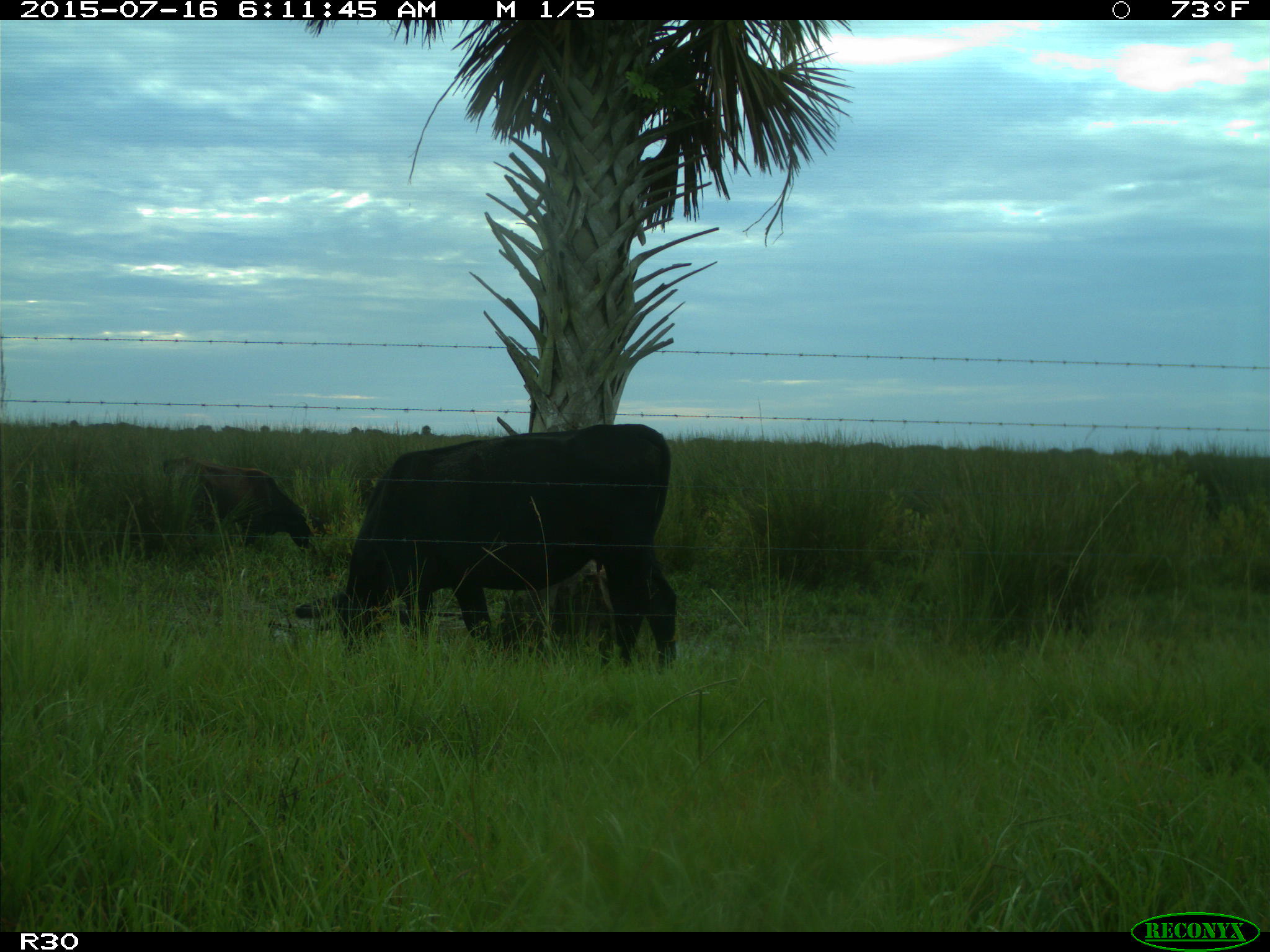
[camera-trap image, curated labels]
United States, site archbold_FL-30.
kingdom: Animalia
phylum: Chordata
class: Mammalia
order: Artiodactyla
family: Bovidae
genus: Bos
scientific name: Bos taurus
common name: domestic cow